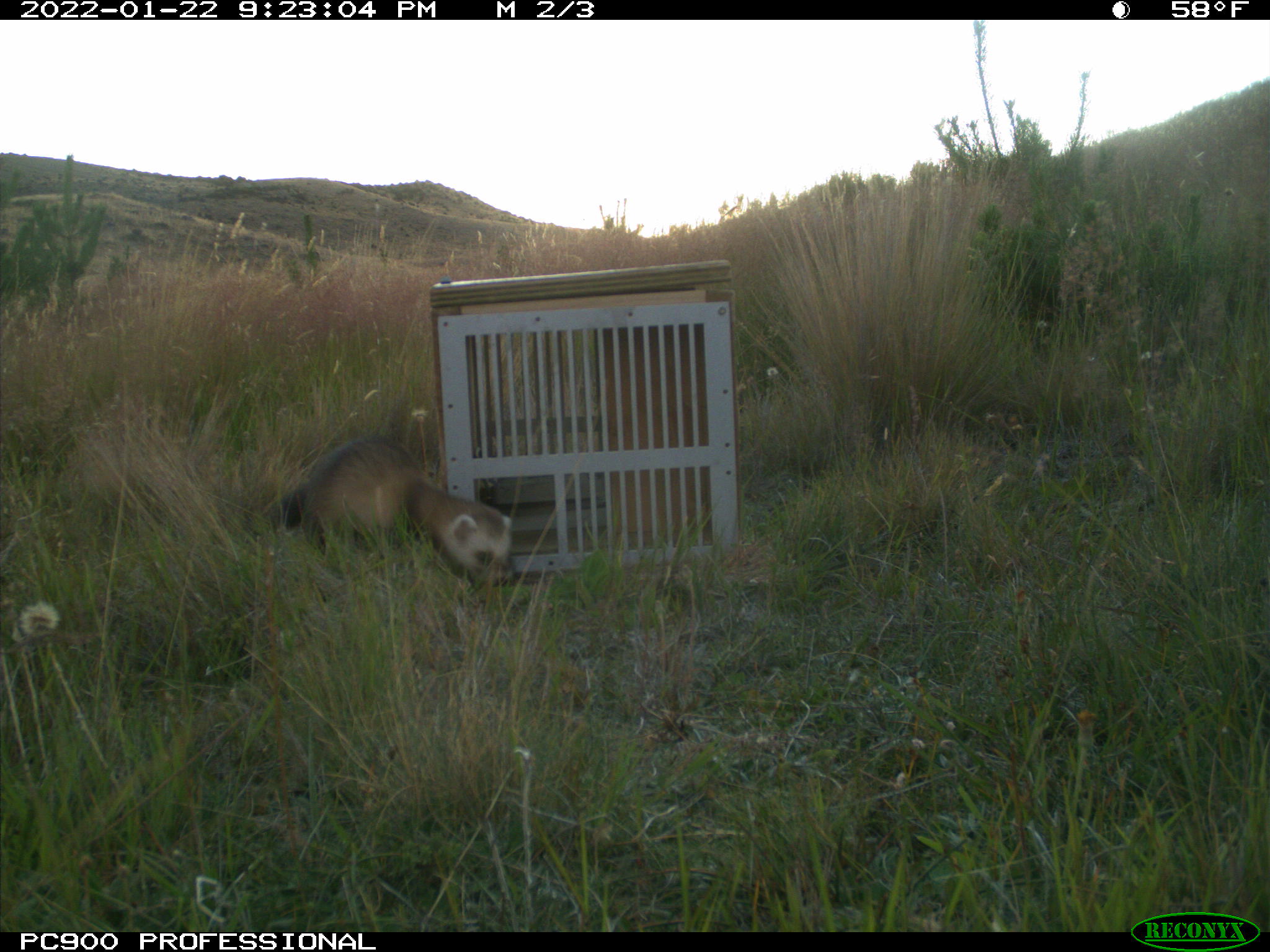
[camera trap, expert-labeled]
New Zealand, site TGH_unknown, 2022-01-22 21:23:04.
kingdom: Animalia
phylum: Chordata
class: Mammalia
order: Carnivora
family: Mustelidae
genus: Mustela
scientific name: Mustela furo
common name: ferret